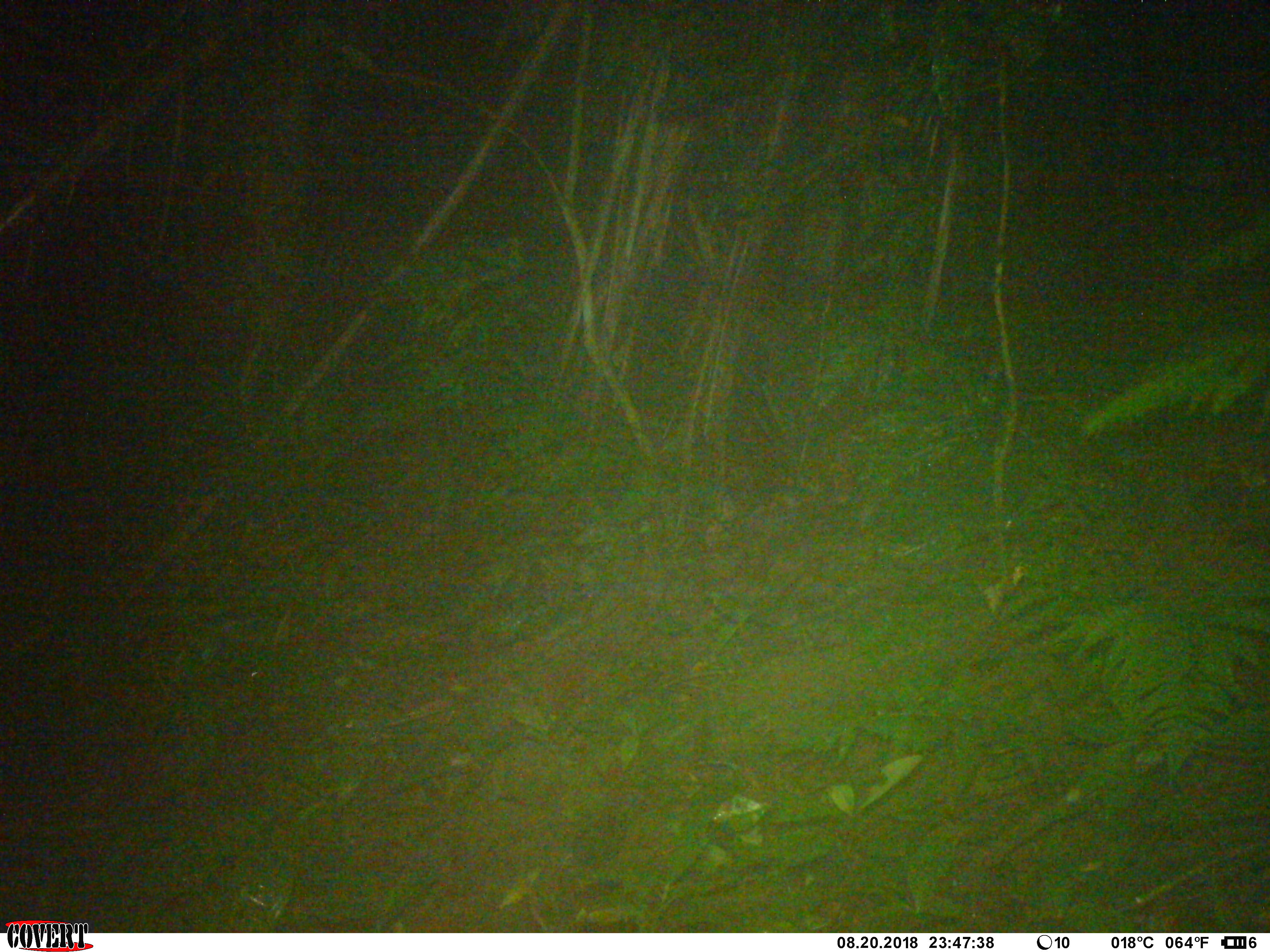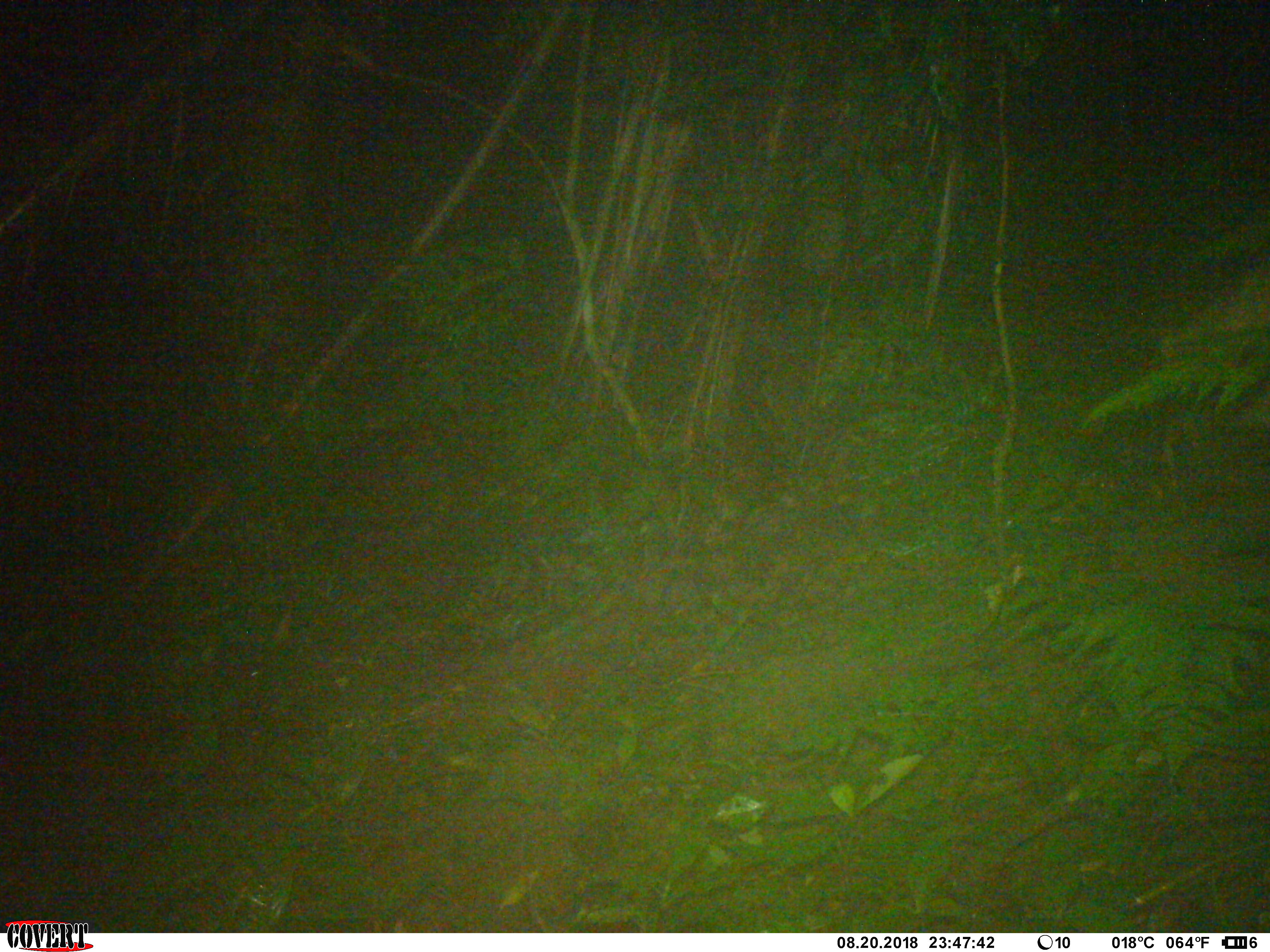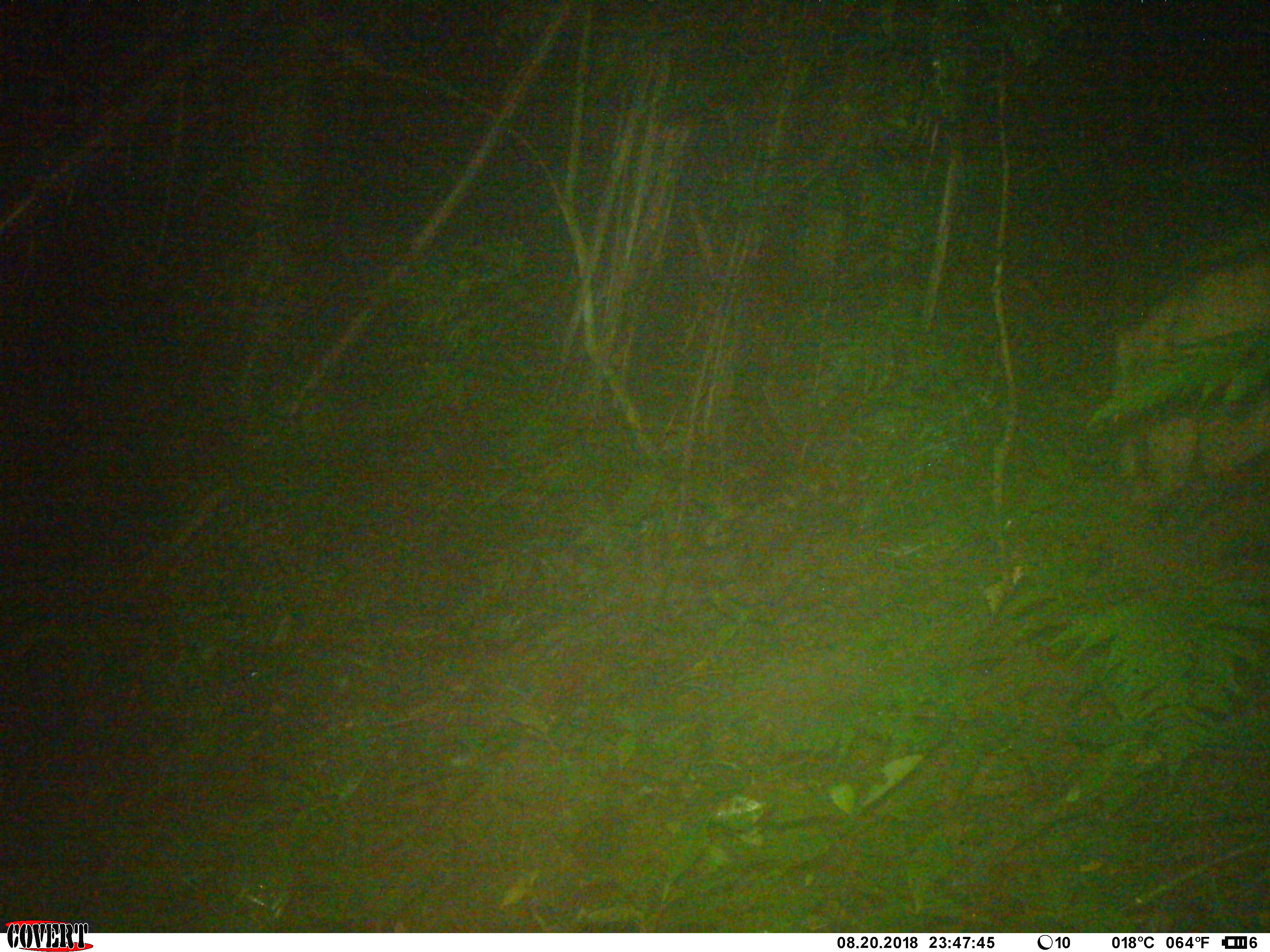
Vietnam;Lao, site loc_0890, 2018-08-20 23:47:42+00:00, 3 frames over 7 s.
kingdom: Animalia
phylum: Chordata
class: Mammalia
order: Artiodactyla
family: Suidae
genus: Sus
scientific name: Sus scrofa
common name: eurasian wild pig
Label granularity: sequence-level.